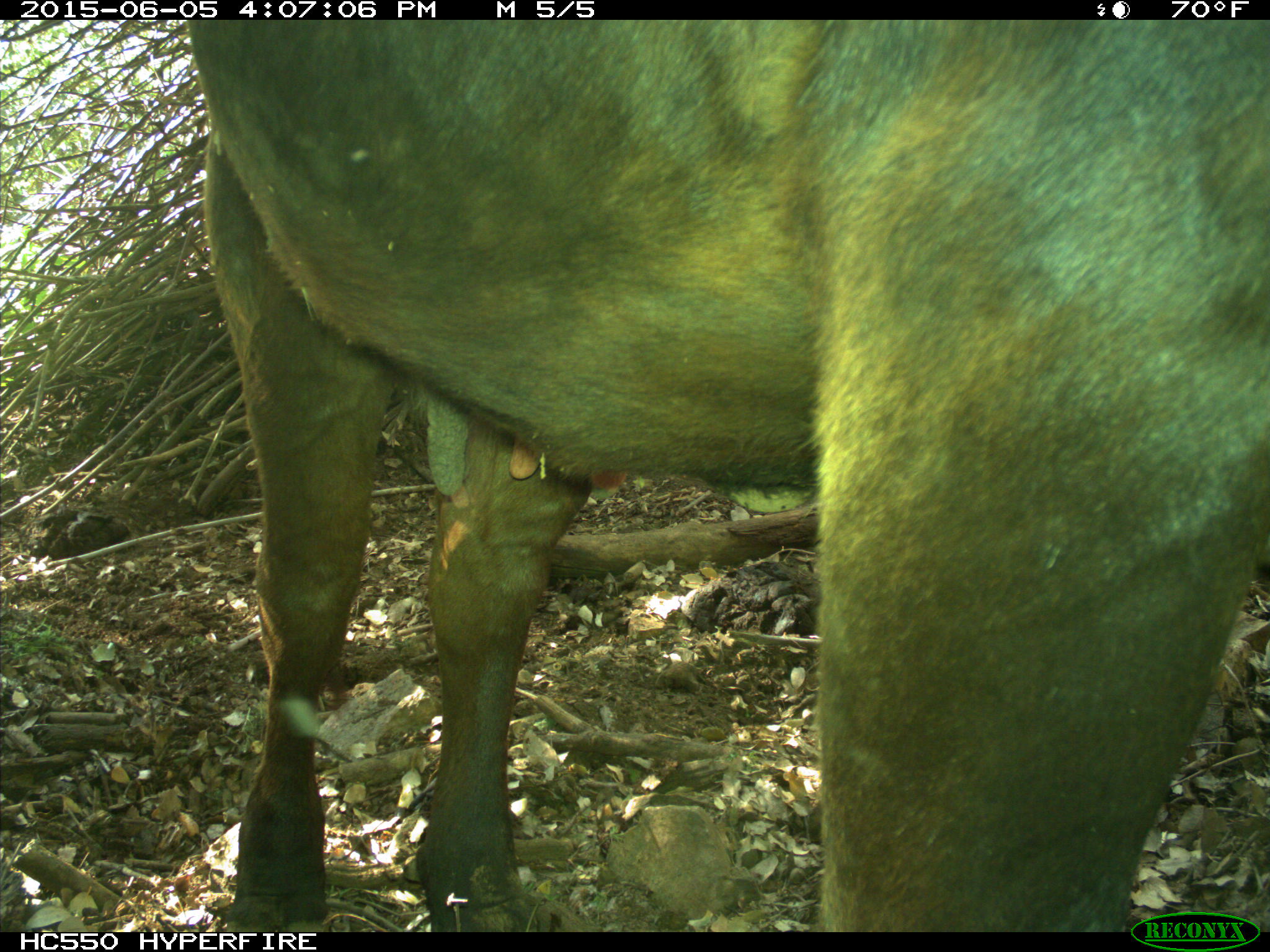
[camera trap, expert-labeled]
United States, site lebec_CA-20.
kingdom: Animalia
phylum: Chordata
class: Mammalia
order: Artiodactyla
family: Bovidae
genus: Bos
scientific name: Bos taurus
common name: domestic cow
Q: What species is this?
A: Bos taurus (domestic cow).